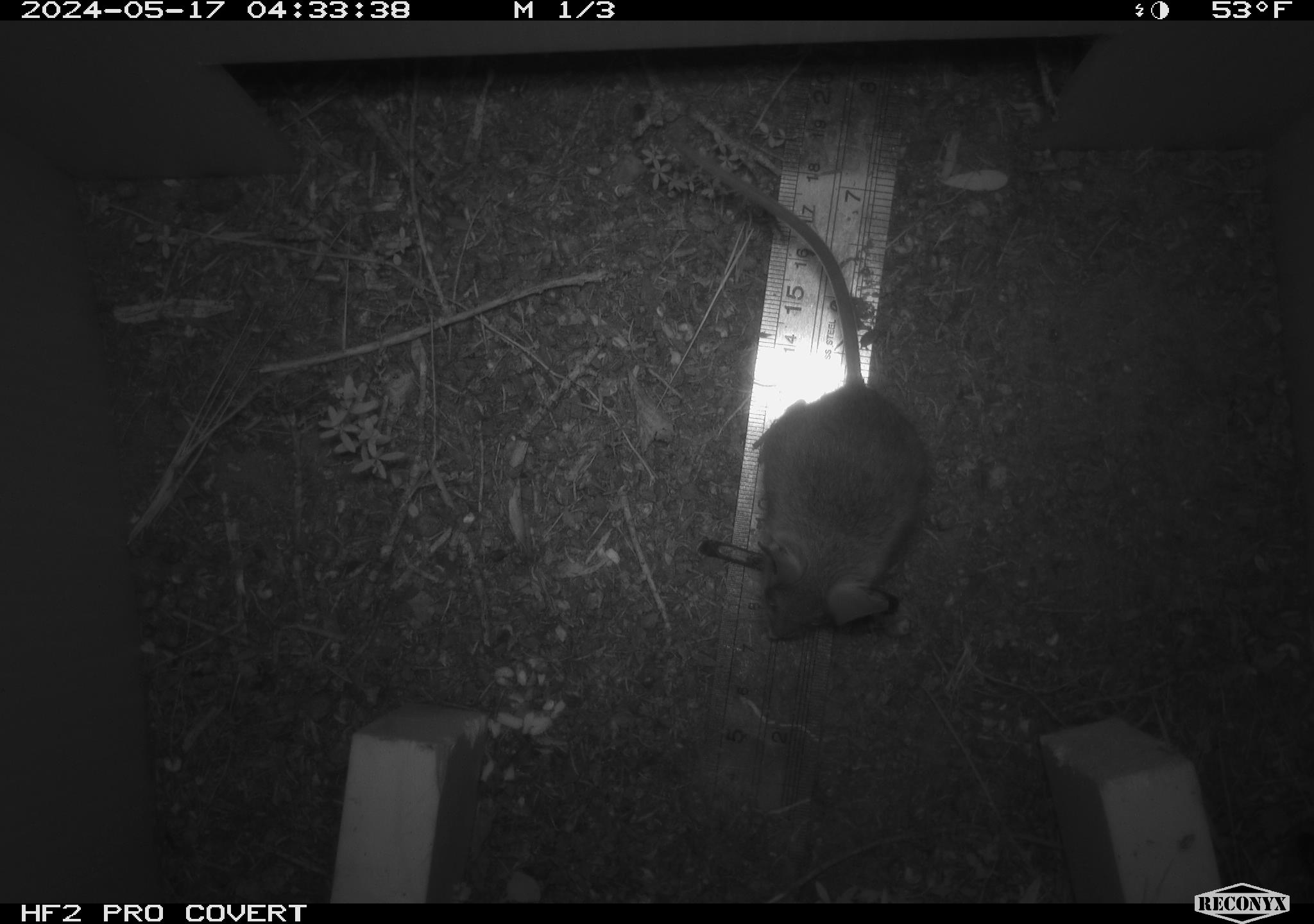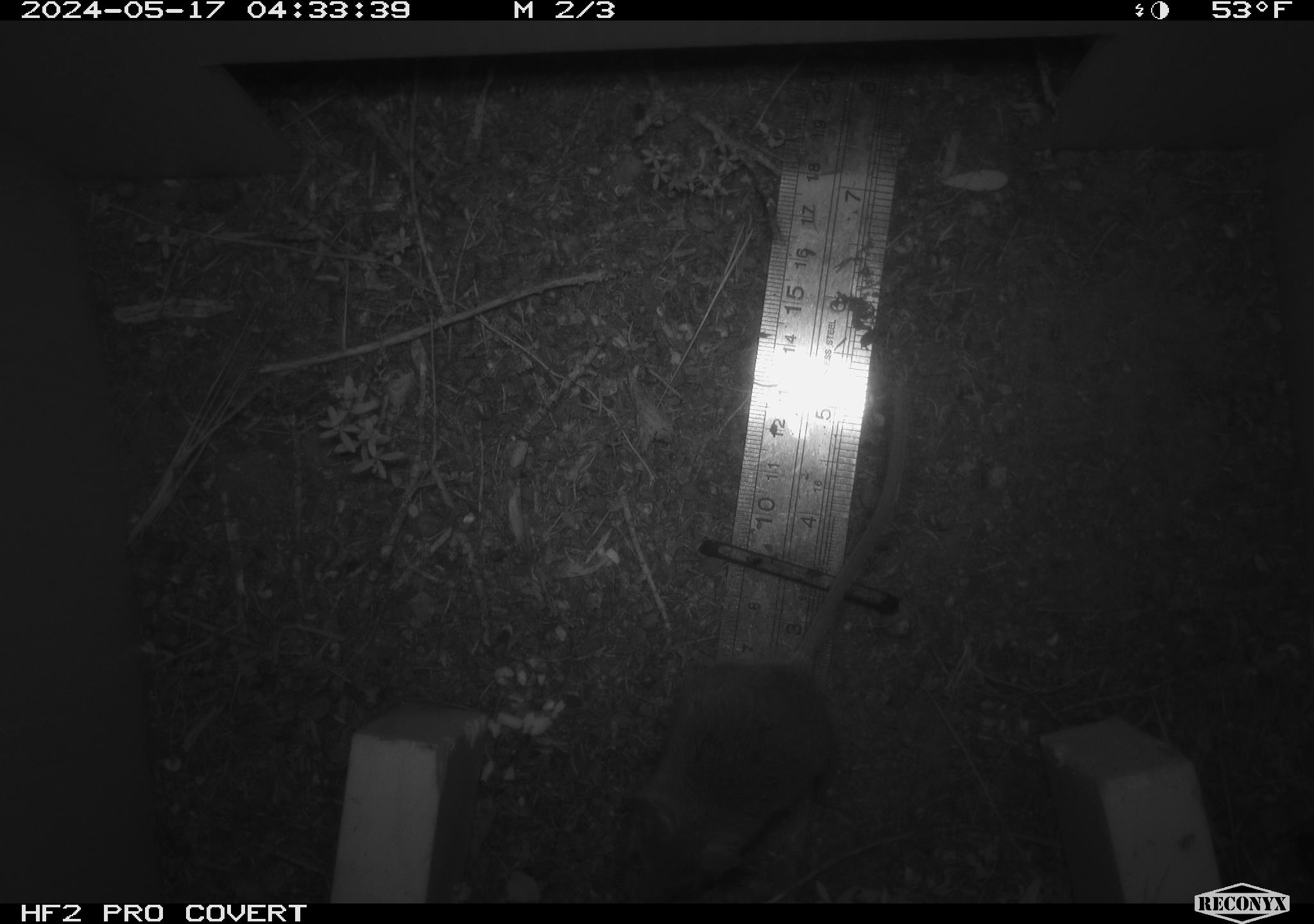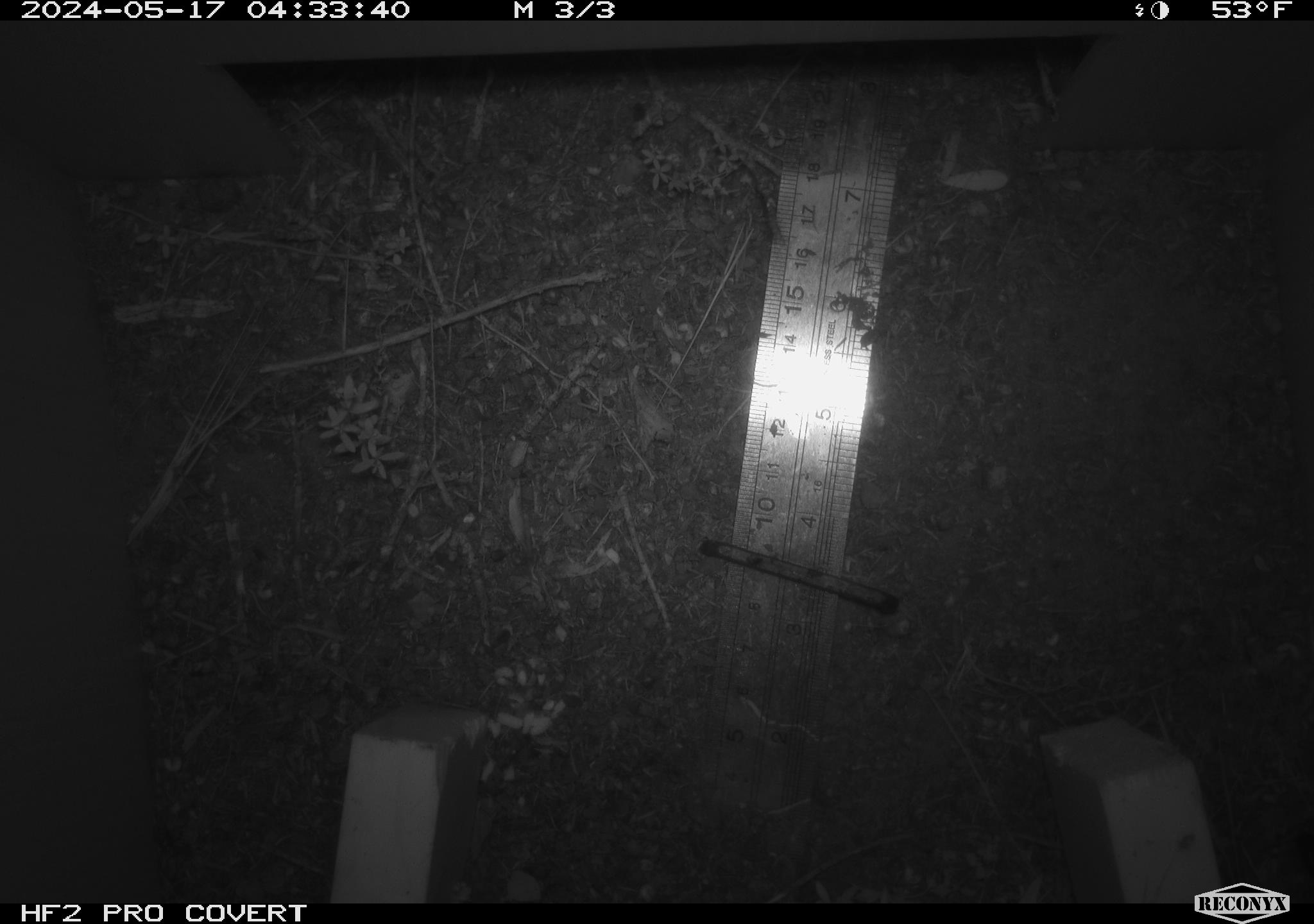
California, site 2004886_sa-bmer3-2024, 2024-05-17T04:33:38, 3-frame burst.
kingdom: Animalia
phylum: Chordata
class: Mammalia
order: Rodentia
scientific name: Rodentia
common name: mouse species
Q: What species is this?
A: Mouse species (Rodentia).